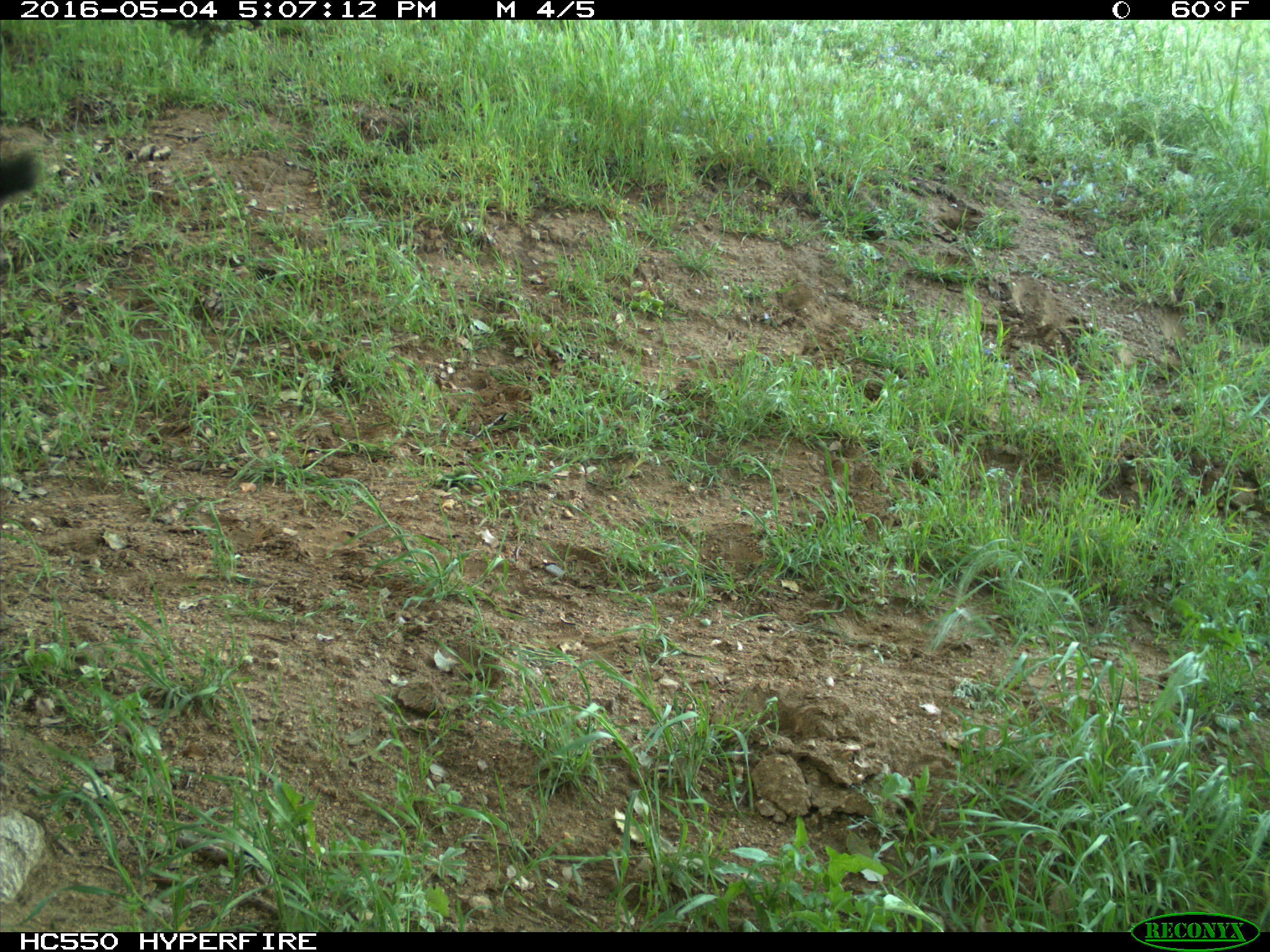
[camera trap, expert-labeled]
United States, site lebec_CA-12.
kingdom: Animalia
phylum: Chordata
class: Mammalia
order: Artiodactyla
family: Bovidae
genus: Bos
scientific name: Bos taurus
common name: domestic cow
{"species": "Bos taurus (domestic cow)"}